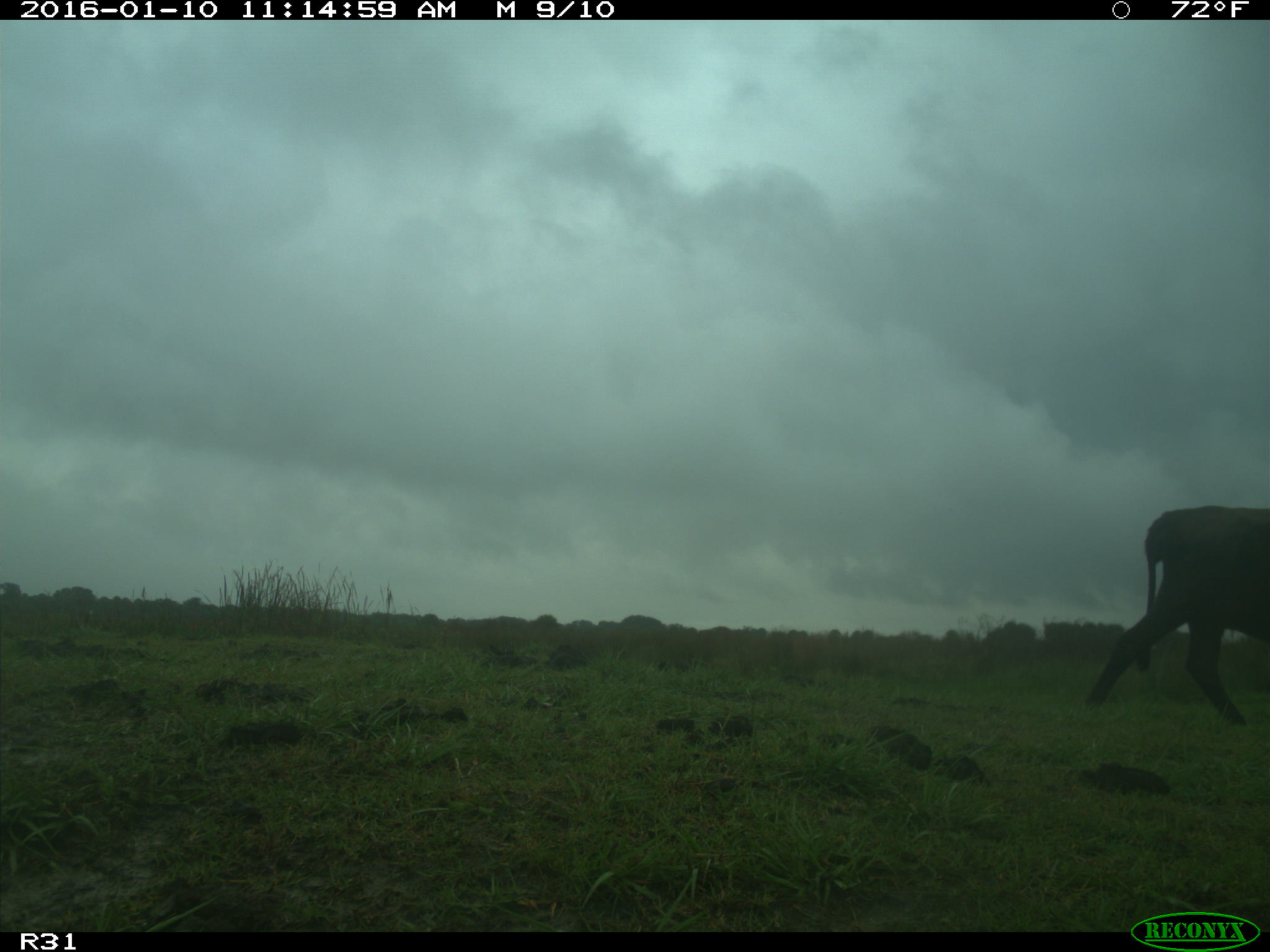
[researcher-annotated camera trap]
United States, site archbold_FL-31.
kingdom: Animalia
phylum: Chordata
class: Mammalia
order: Artiodactyla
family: Bovidae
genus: Bos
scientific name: Bos taurus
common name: domestic cow